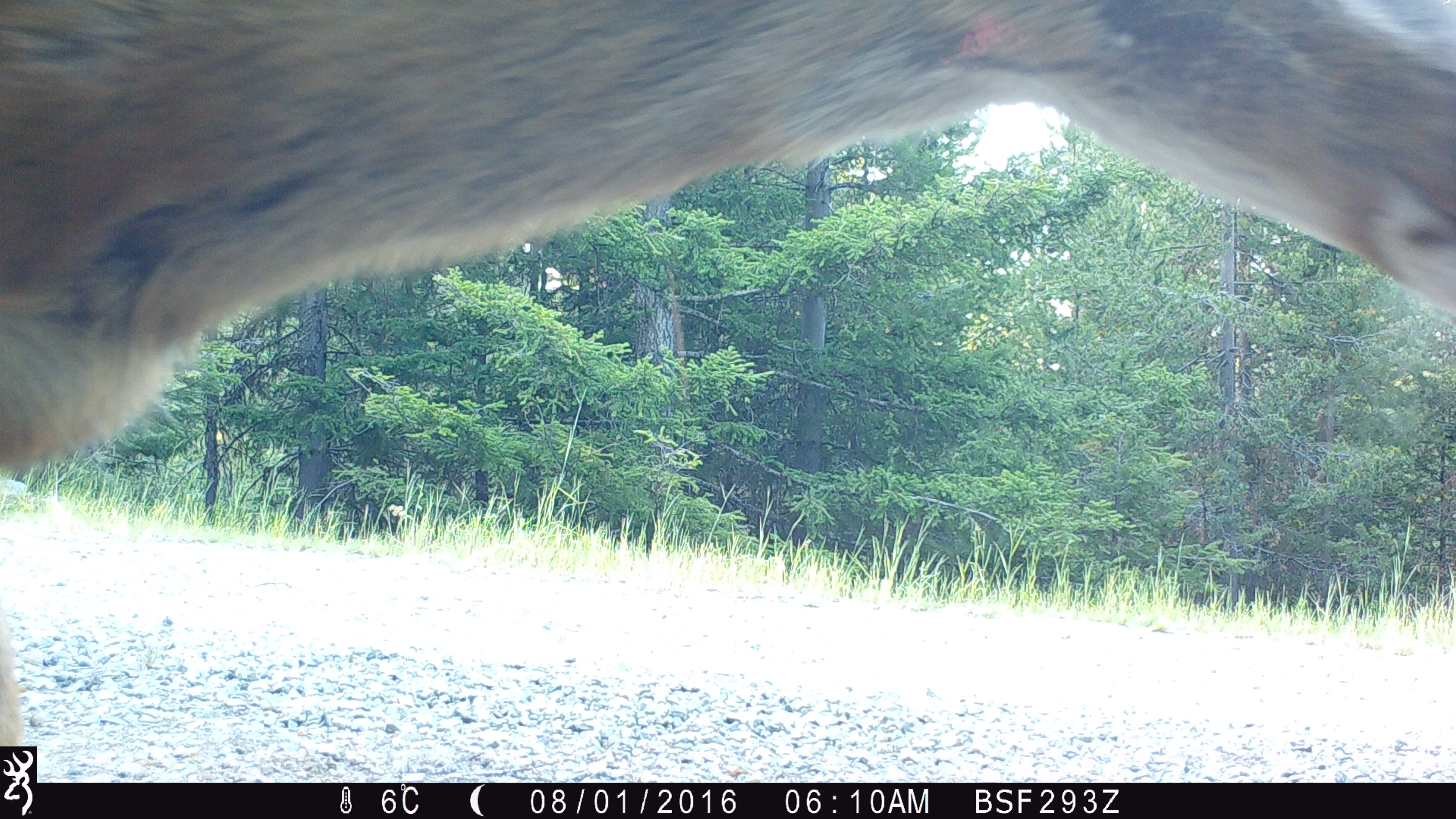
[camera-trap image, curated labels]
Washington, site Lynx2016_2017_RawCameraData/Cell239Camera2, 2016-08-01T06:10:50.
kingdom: Animalia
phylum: Chordata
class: Mammalia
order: Artiodactyla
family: Cervidae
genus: Odocoileus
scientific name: Odocoileus hemionus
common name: mule deer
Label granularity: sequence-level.